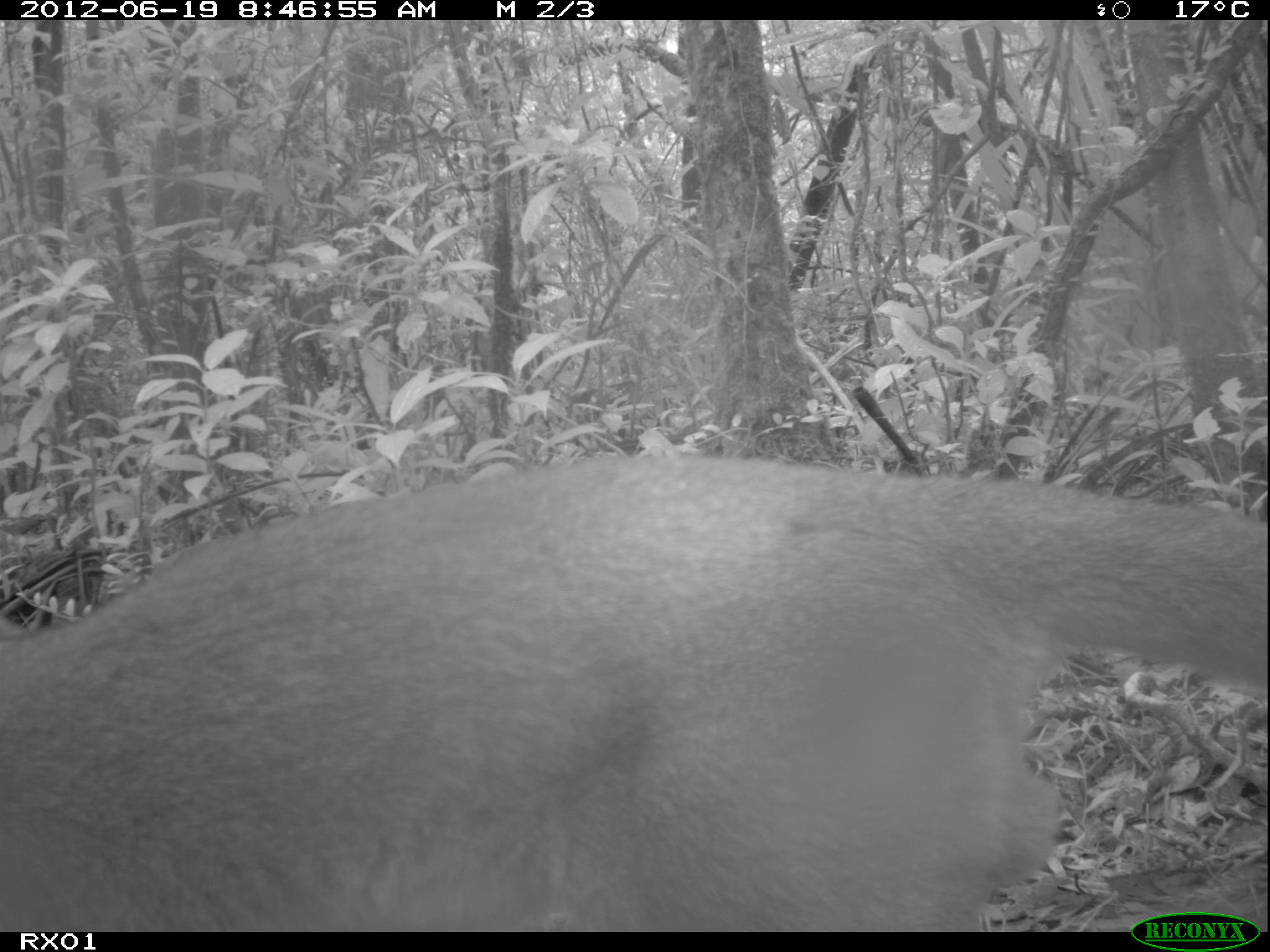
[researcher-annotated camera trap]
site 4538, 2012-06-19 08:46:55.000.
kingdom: Animalia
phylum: Chordata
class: Mammalia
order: Carnivora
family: Eupleridae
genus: Cryptoprocta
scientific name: Cryptoprocta ferox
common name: fossa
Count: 1.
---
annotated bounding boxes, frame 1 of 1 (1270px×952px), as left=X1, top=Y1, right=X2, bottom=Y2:
cryptoprocta ferox: left=0, top=449, right=1270, bottom=932